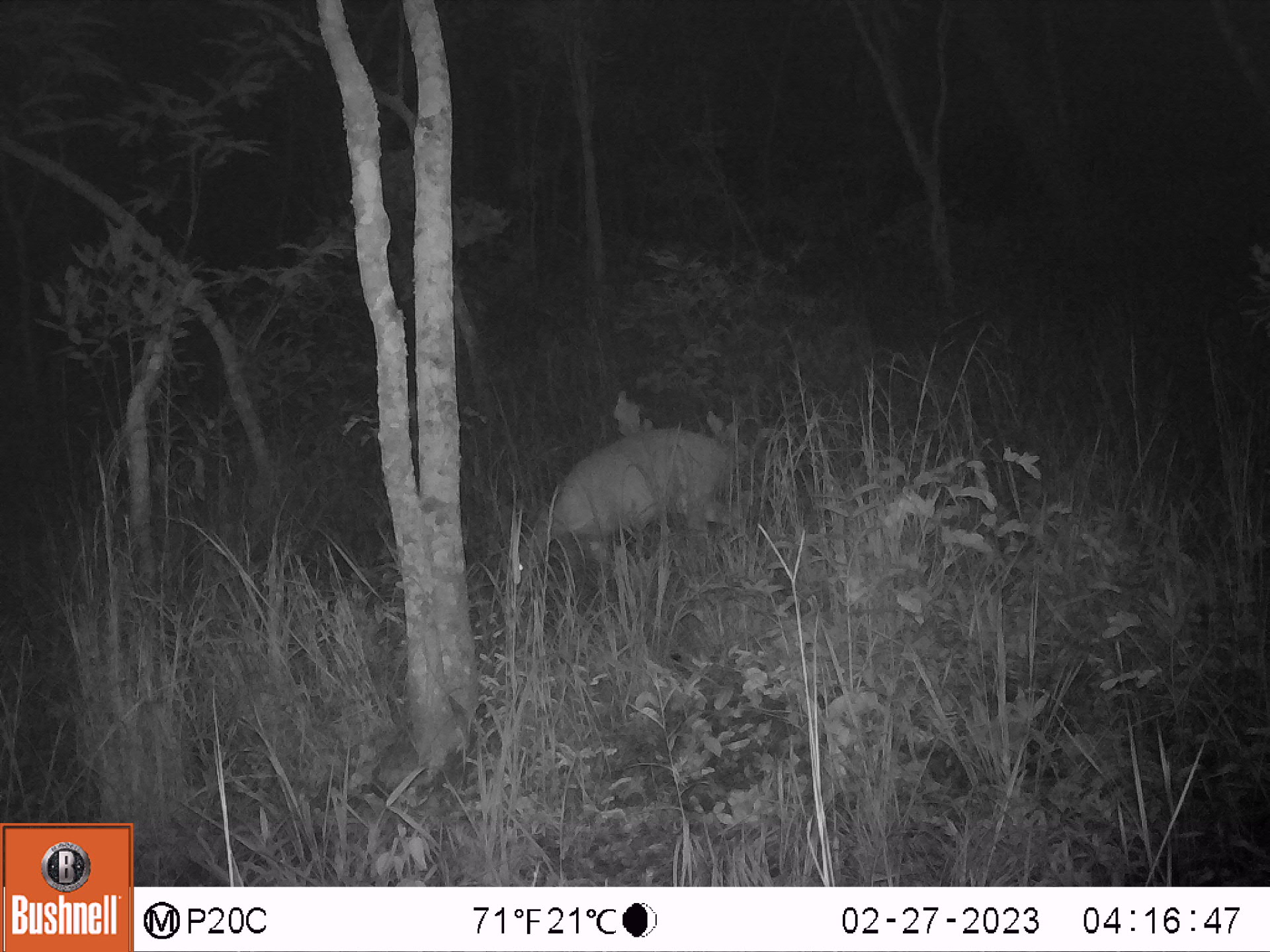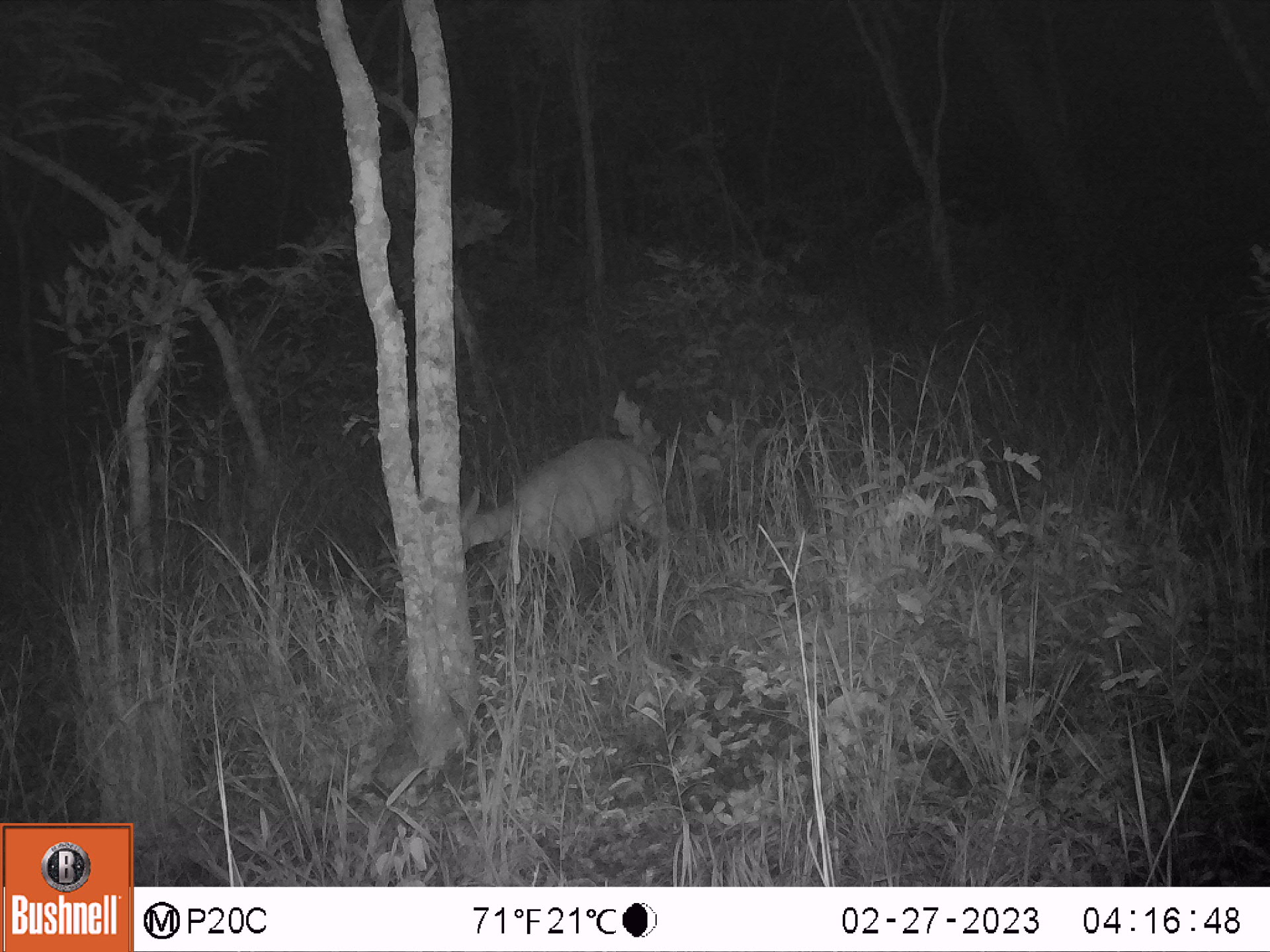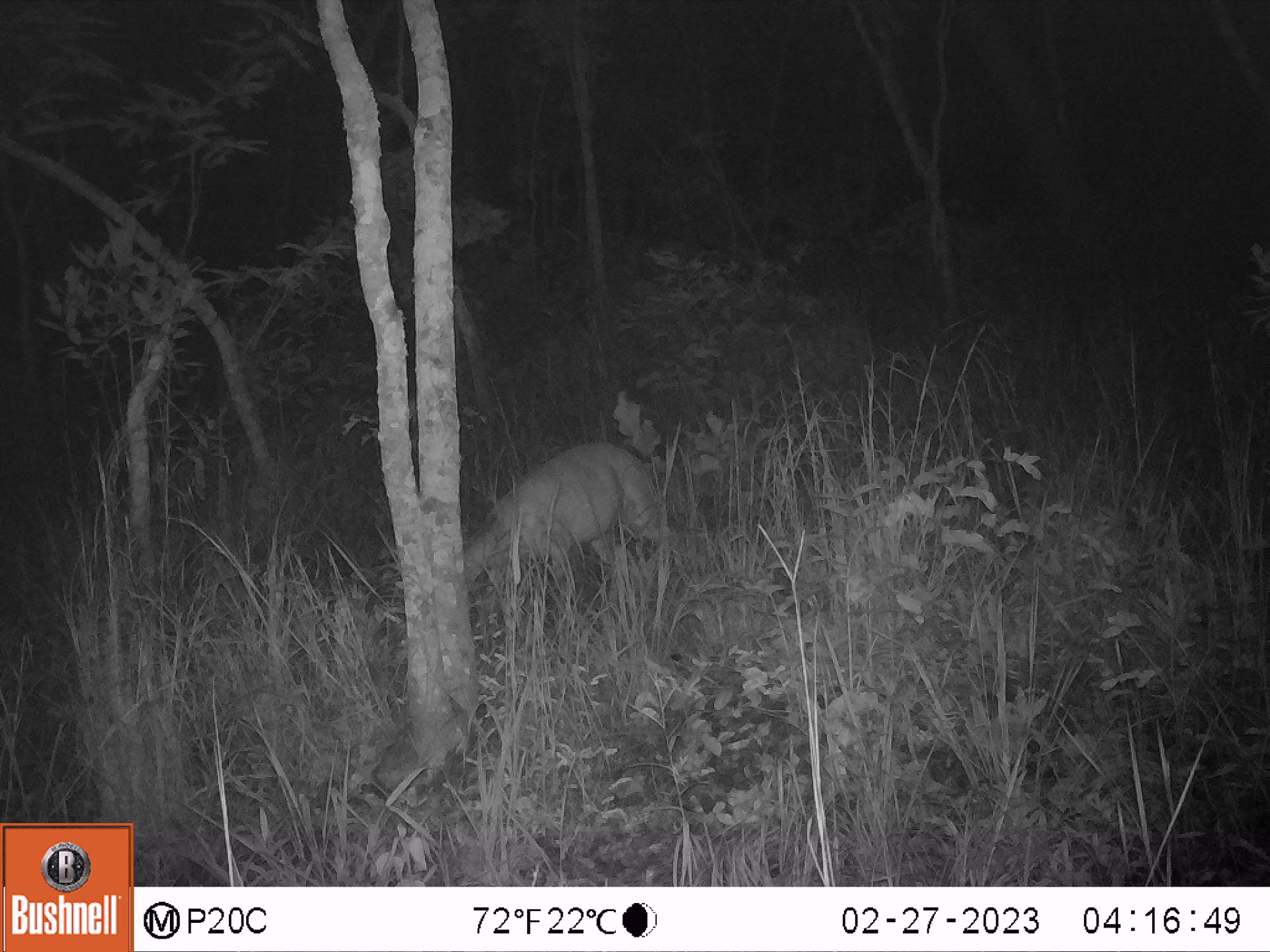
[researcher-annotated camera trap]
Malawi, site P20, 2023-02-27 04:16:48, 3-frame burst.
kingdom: Animalia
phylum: Chordata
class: Mammalia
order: Artiodactyla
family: Bovidae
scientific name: Antilopinae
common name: small antelope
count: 1